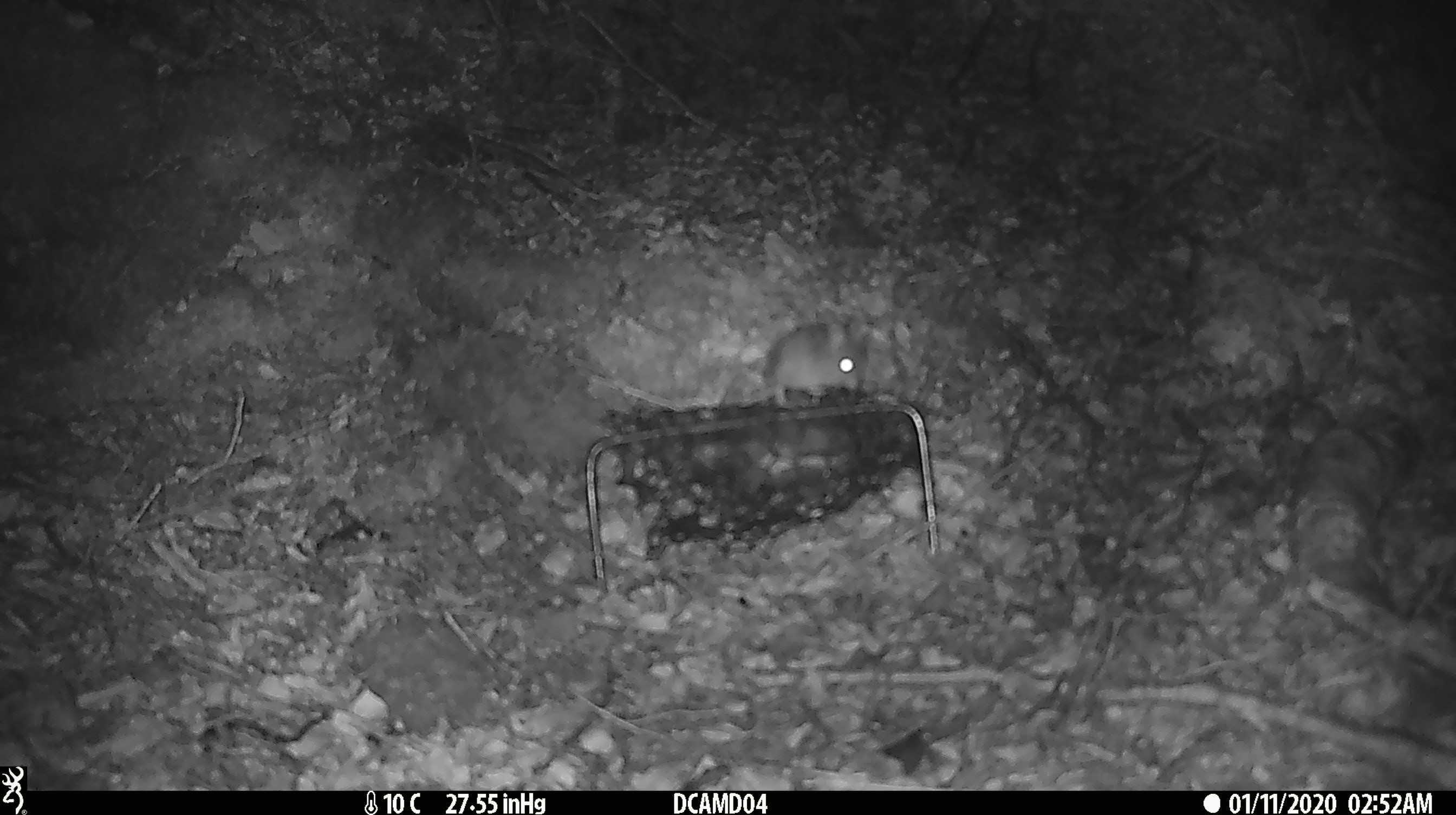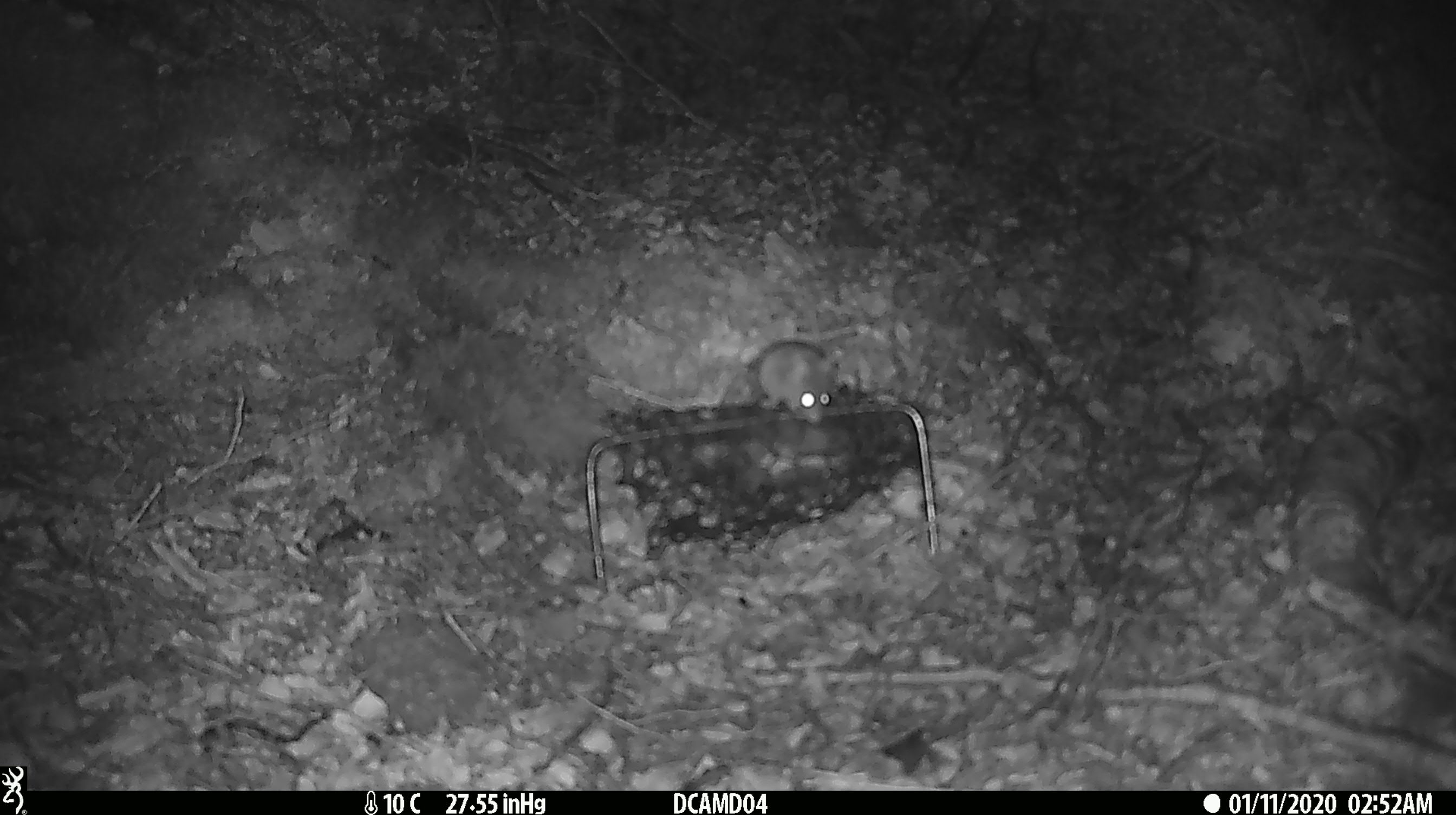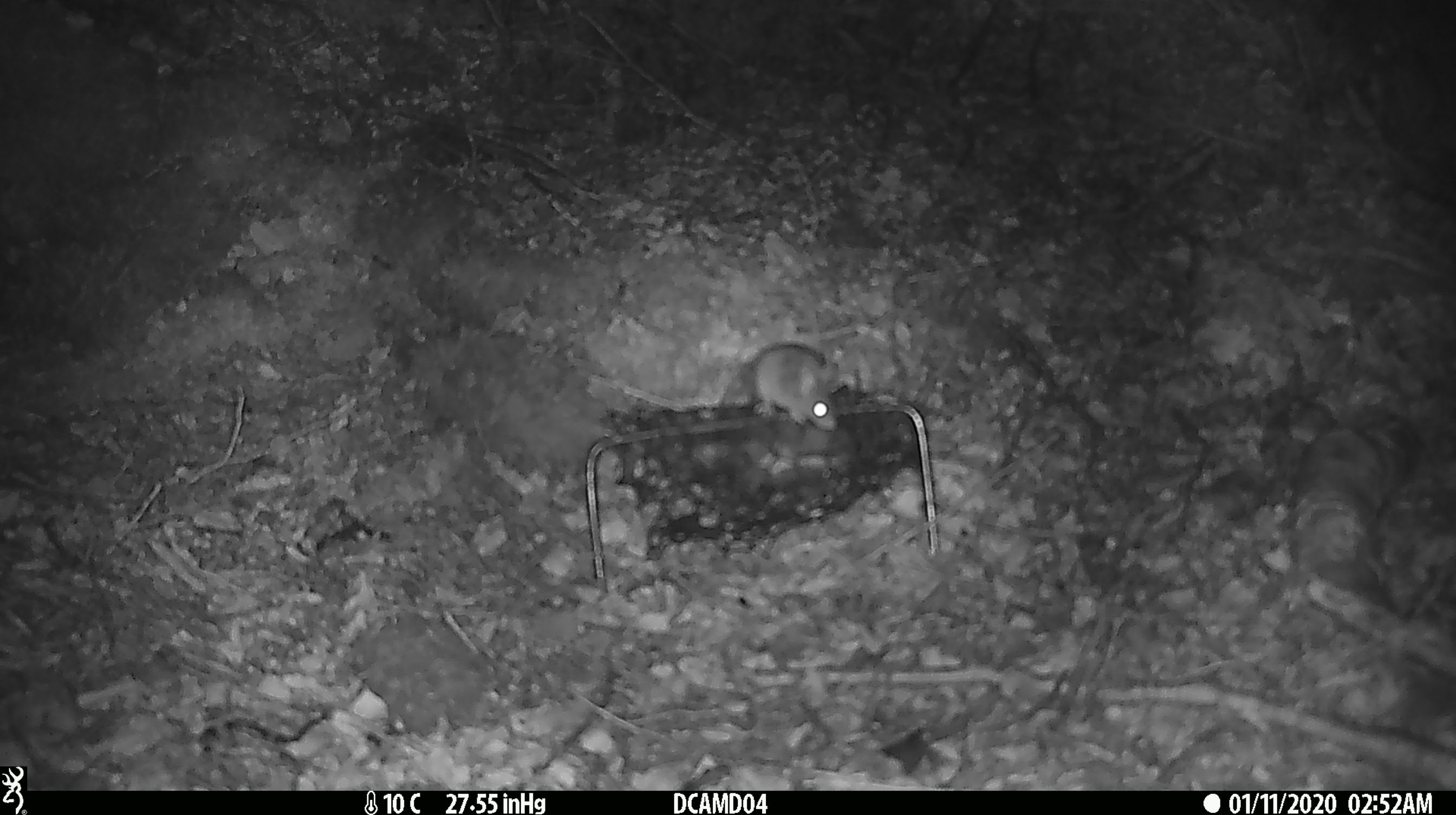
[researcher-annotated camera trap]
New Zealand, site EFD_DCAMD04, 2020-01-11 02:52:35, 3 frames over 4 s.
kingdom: Animalia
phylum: Chordata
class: Mammalia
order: Rodentia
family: Muridae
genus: Mus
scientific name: Mus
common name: mouse